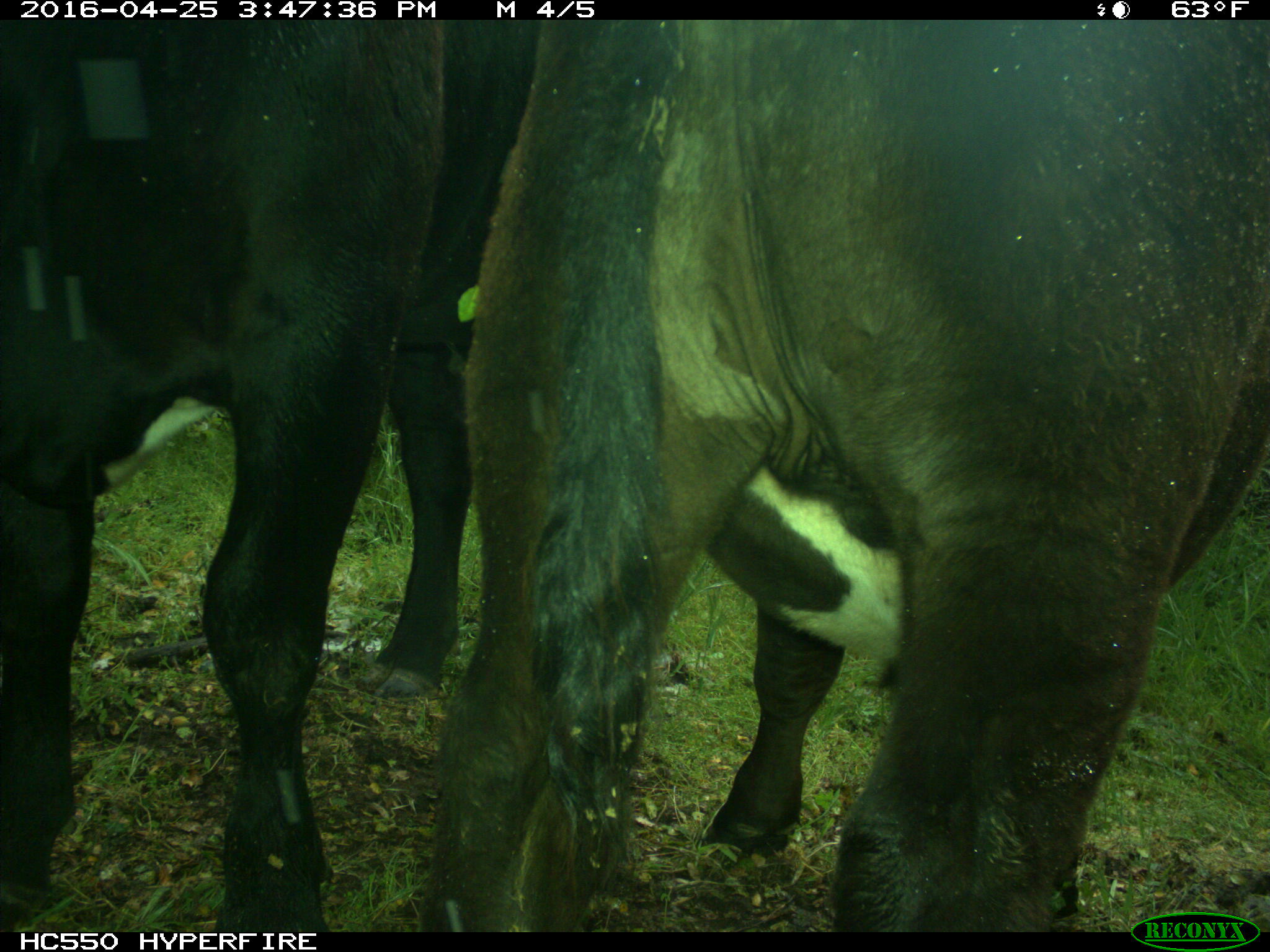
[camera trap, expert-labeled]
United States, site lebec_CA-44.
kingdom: Animalia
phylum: Chordata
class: Mammalia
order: Artiodactyla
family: Bovidae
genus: Bos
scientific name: Bos taurus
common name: domestic cow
Bos taurus (domestic cow).